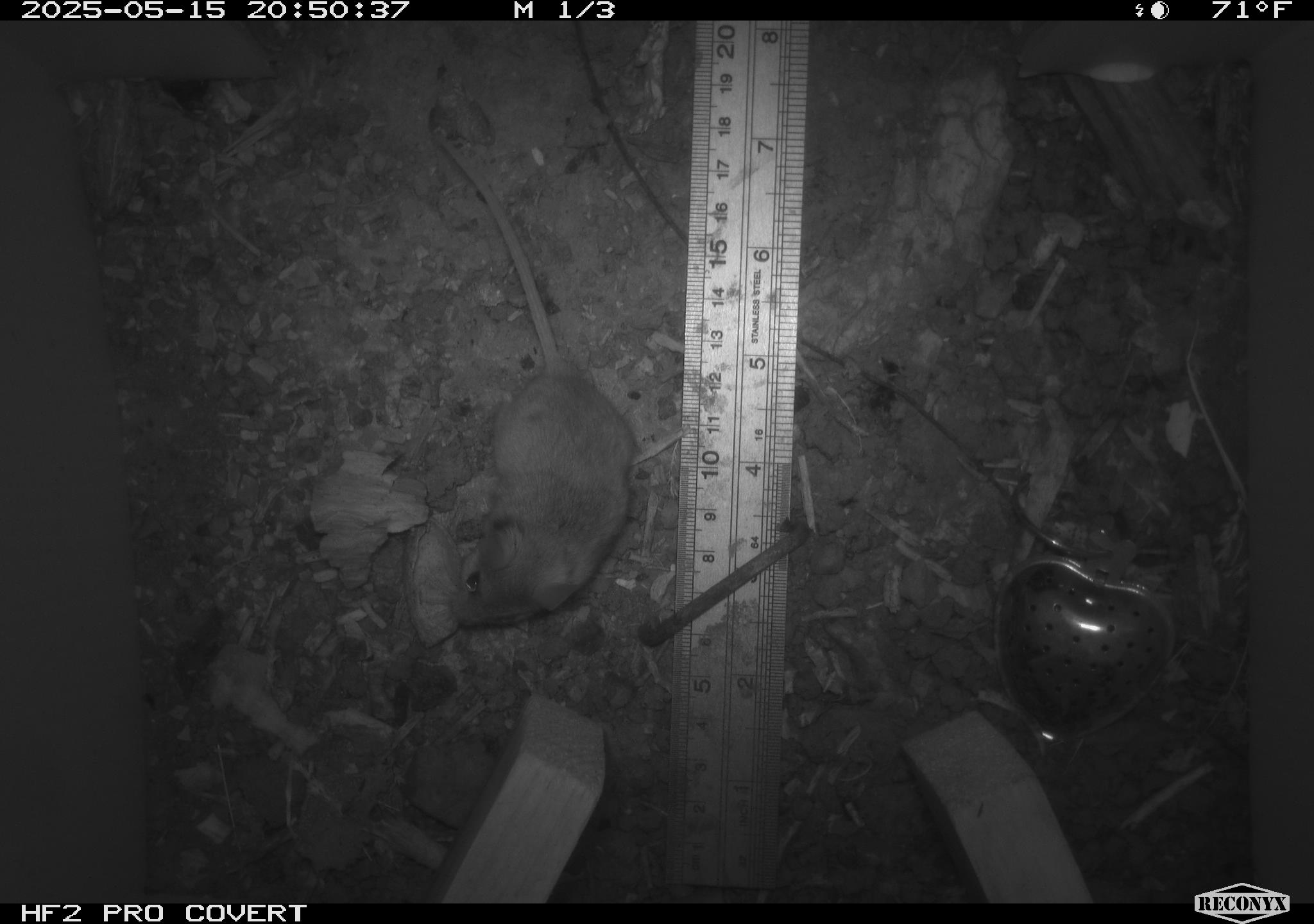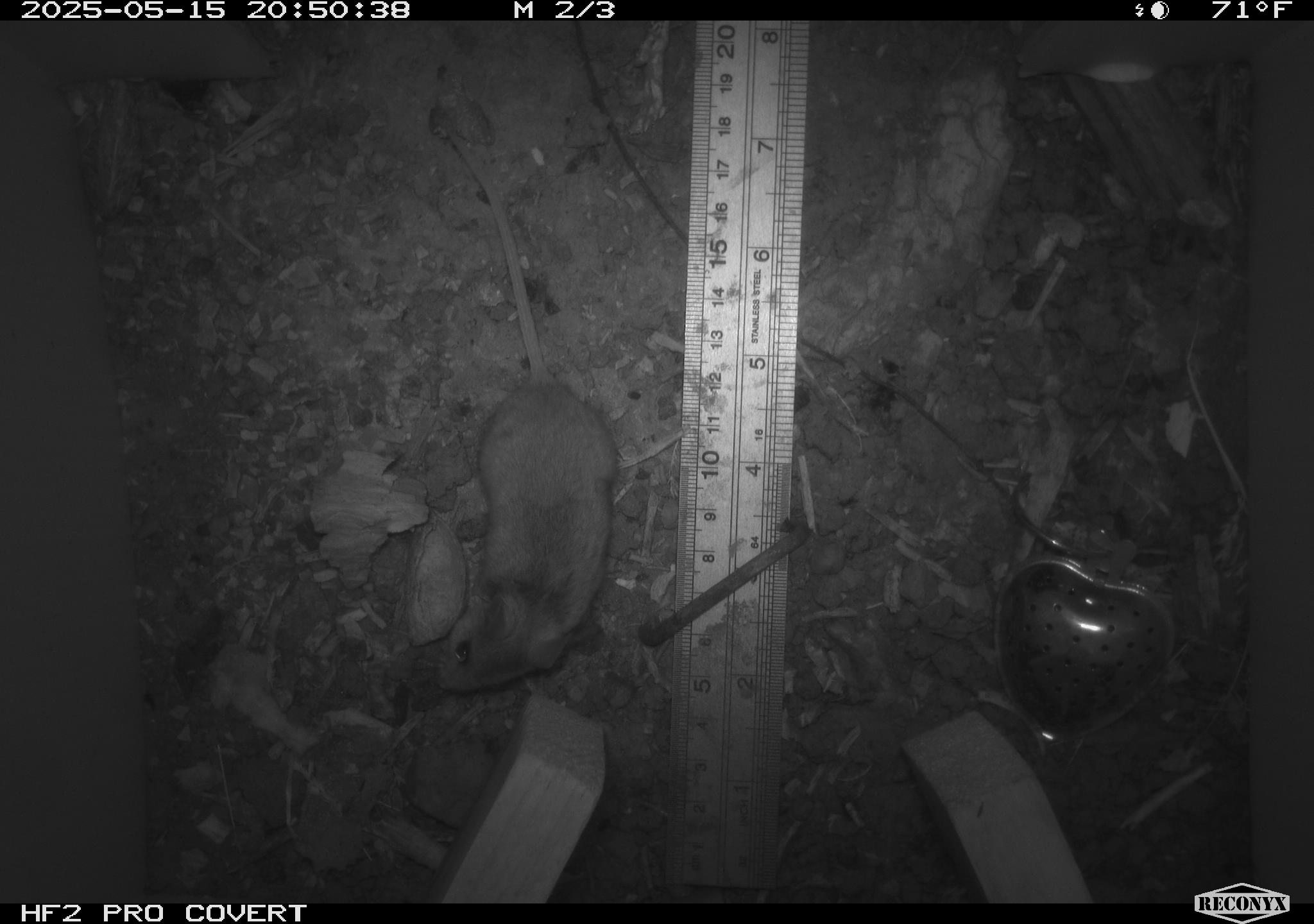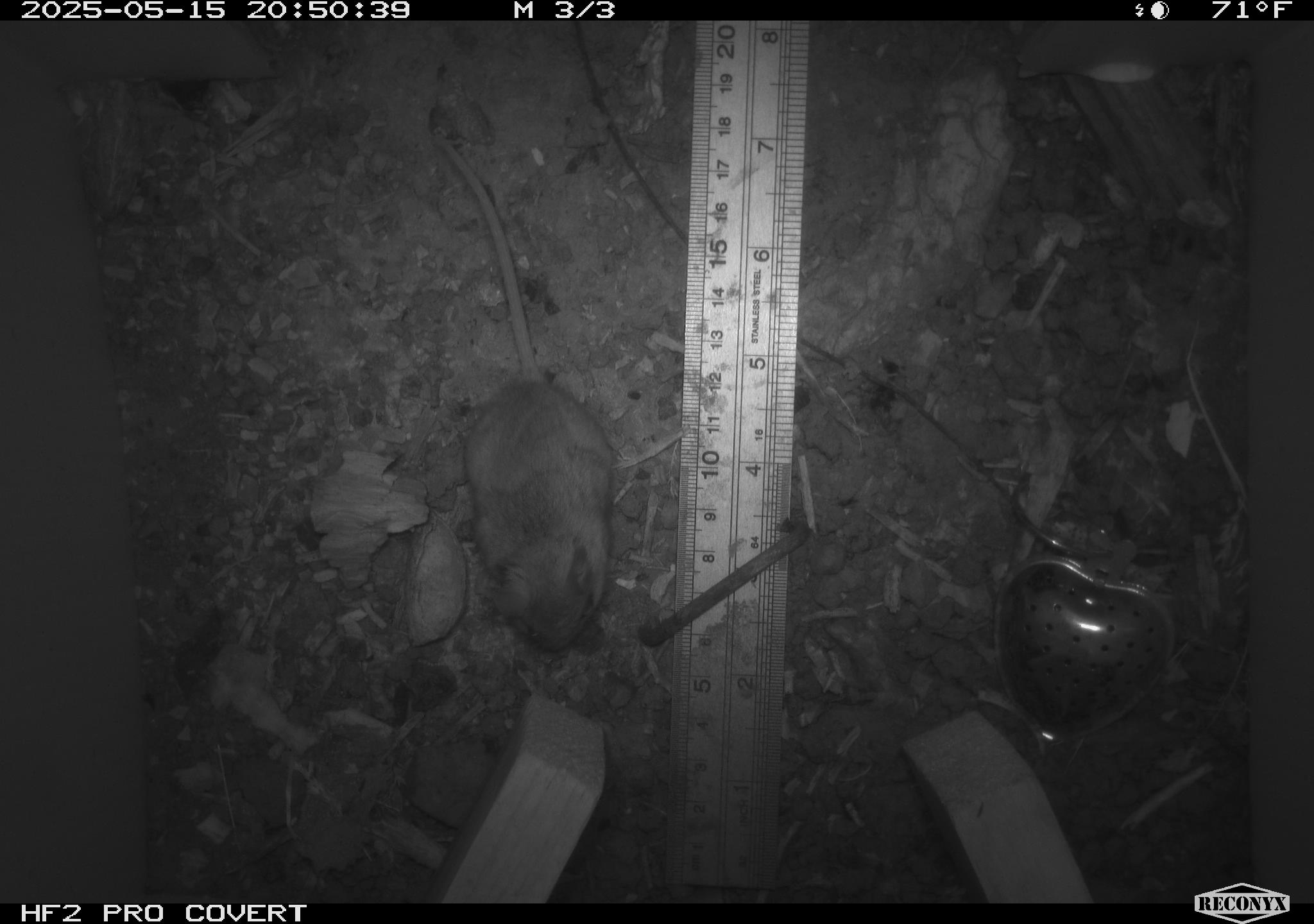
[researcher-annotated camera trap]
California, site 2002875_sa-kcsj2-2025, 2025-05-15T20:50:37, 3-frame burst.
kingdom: Animalia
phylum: Chordata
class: Mammalia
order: Rodentia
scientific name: Rodentia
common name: rodent